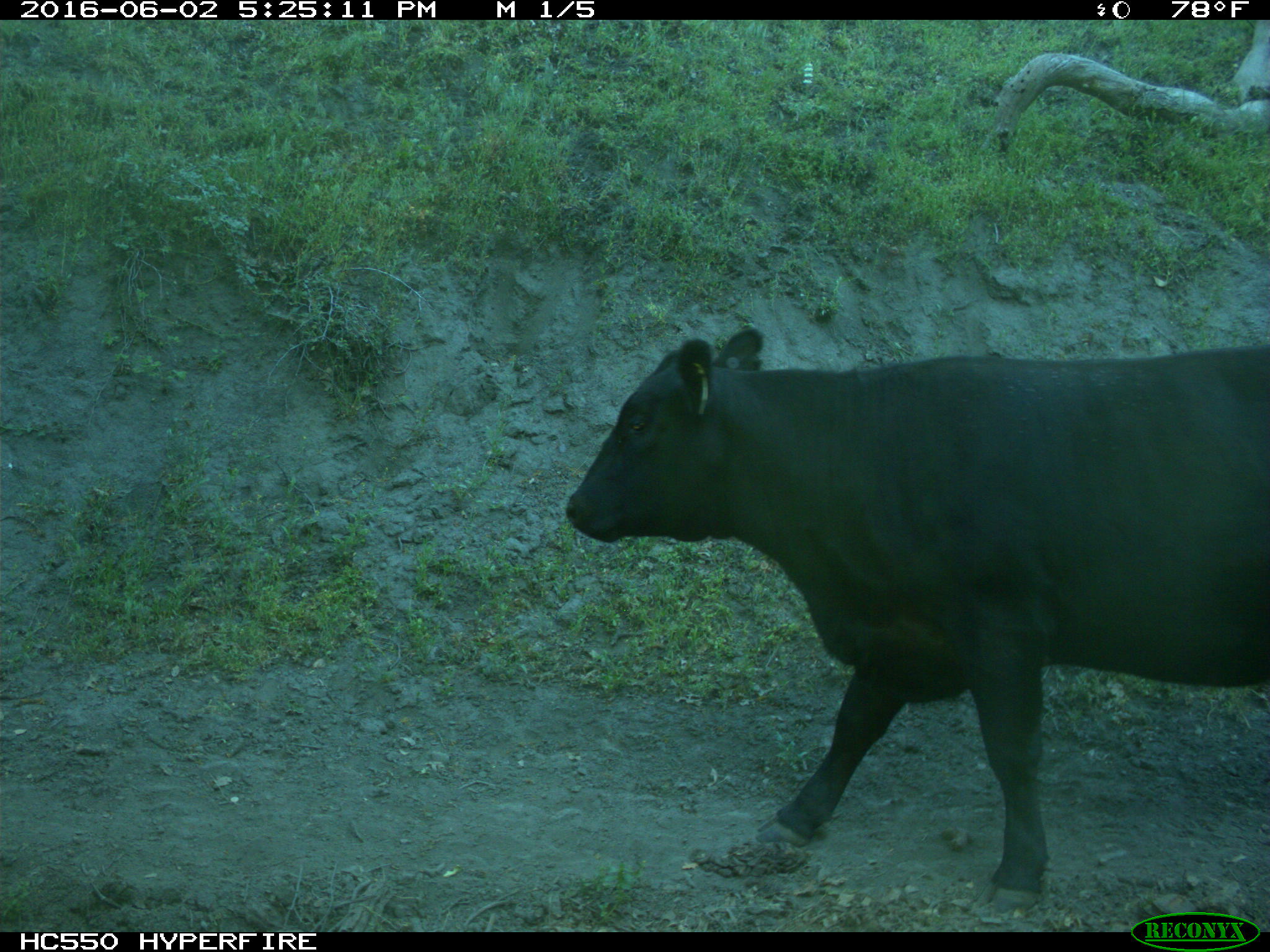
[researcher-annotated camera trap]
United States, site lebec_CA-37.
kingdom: Animalia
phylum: Chordata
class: Mammalia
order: Artiodactyla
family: Bovidae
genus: Bos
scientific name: Bos taurus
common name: domestic cow